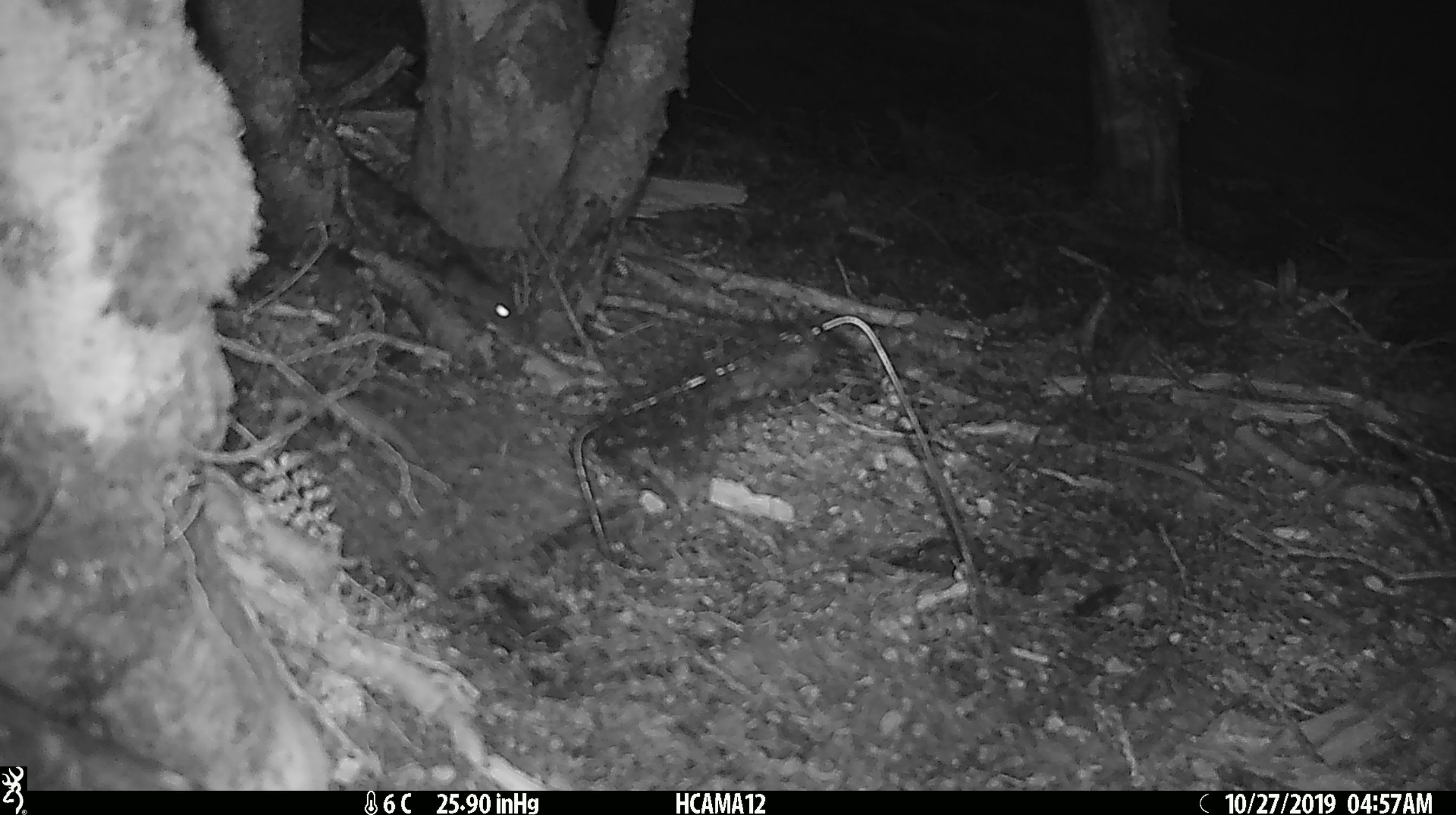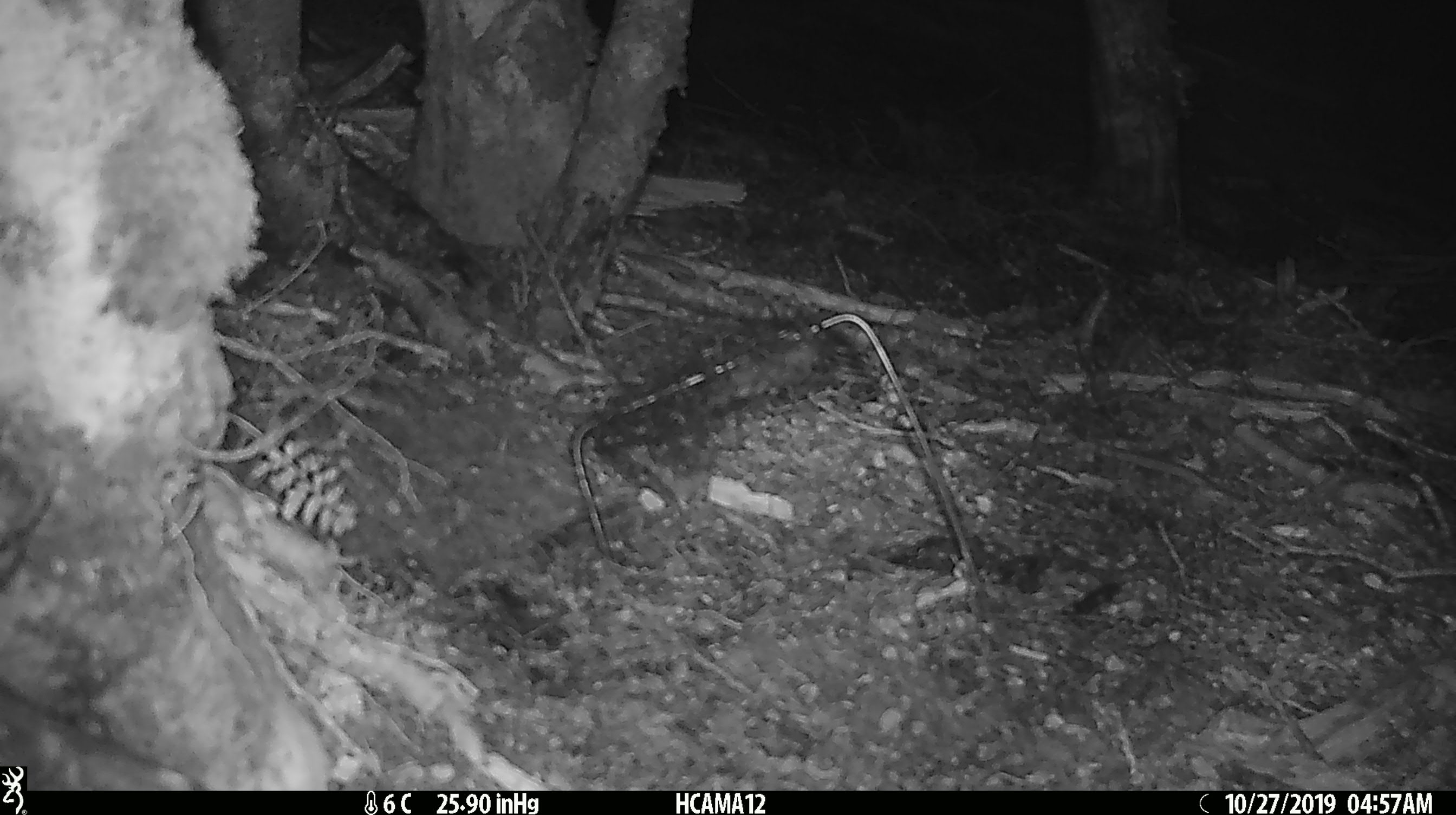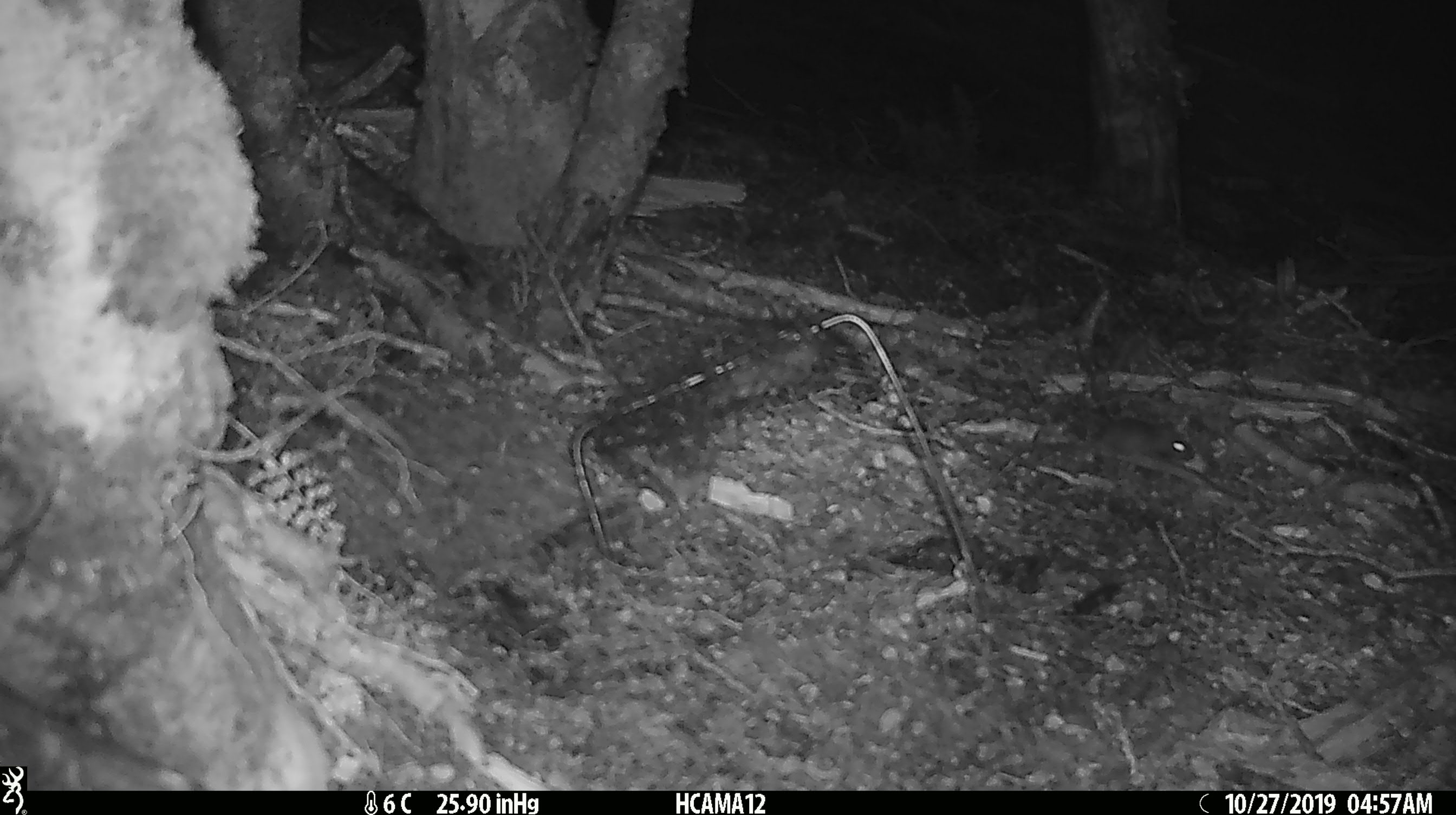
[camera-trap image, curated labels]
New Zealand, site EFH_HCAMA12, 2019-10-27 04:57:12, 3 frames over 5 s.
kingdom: Animalia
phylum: Chordata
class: Mammalia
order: Rodentia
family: Muridae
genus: Mus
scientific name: Mus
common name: mouse